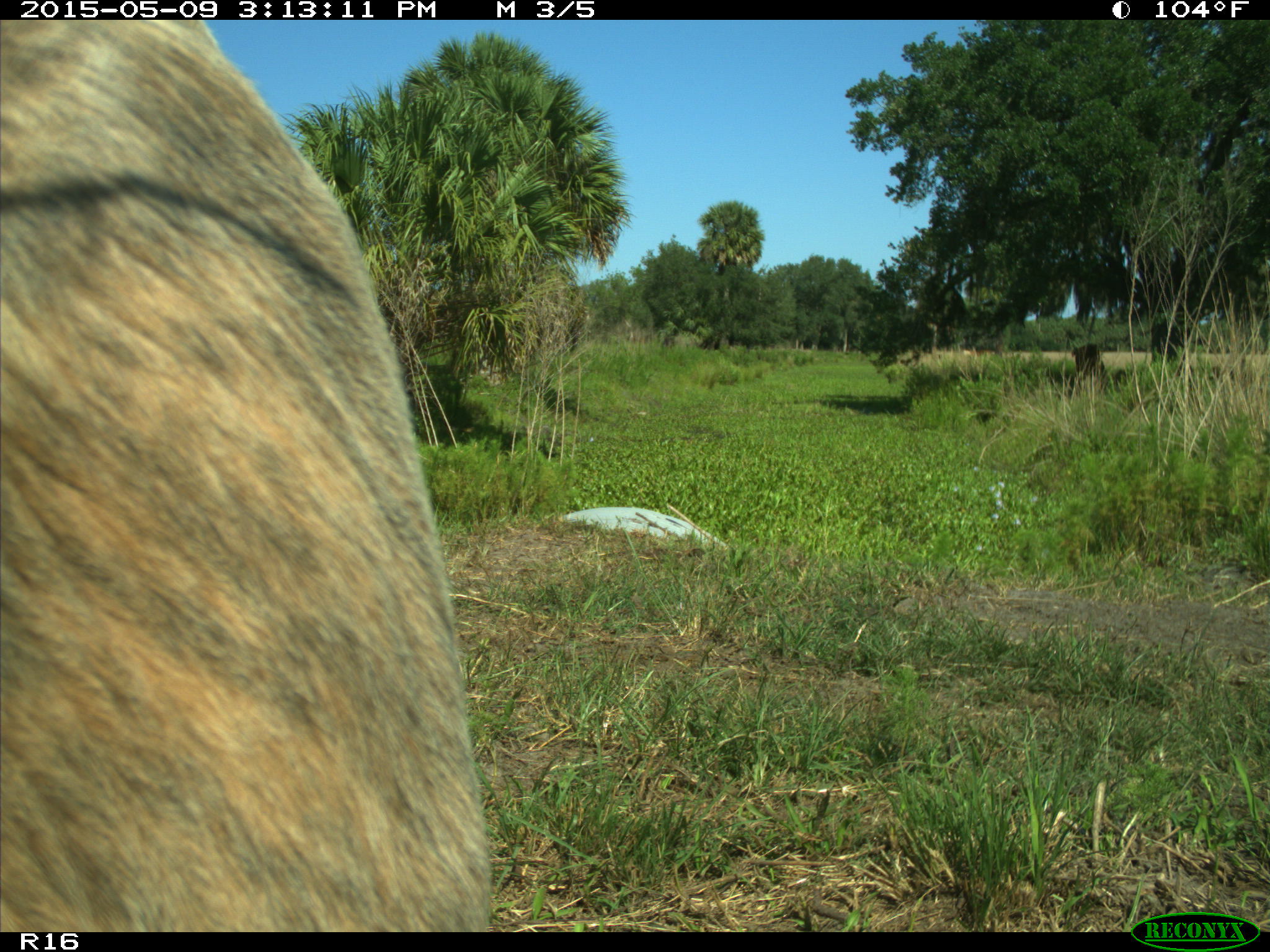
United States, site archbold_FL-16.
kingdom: Animalia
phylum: Chordata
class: Mammalia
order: Artiodactyla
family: Bovidae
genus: Bos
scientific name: Bos taurus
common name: domestic cow